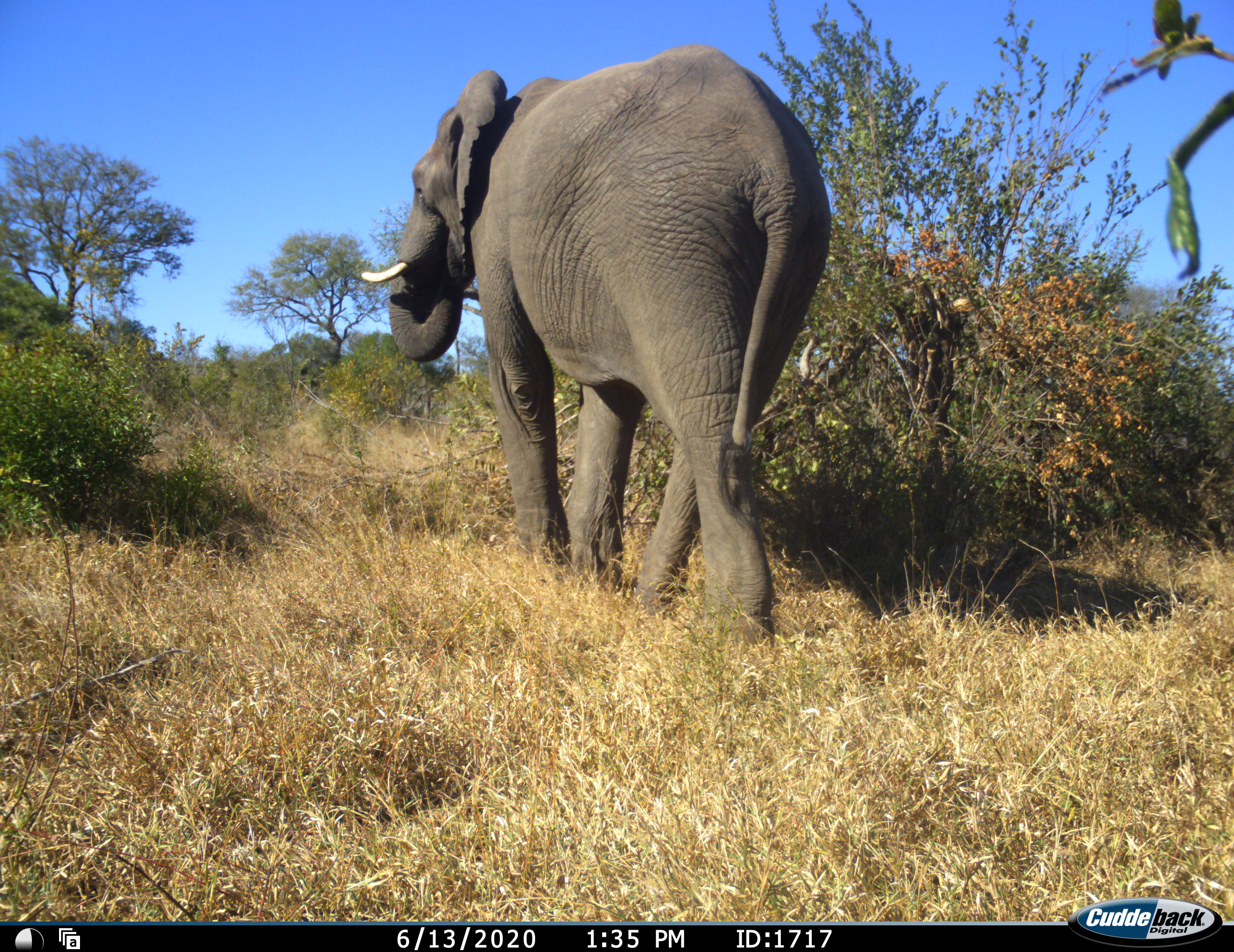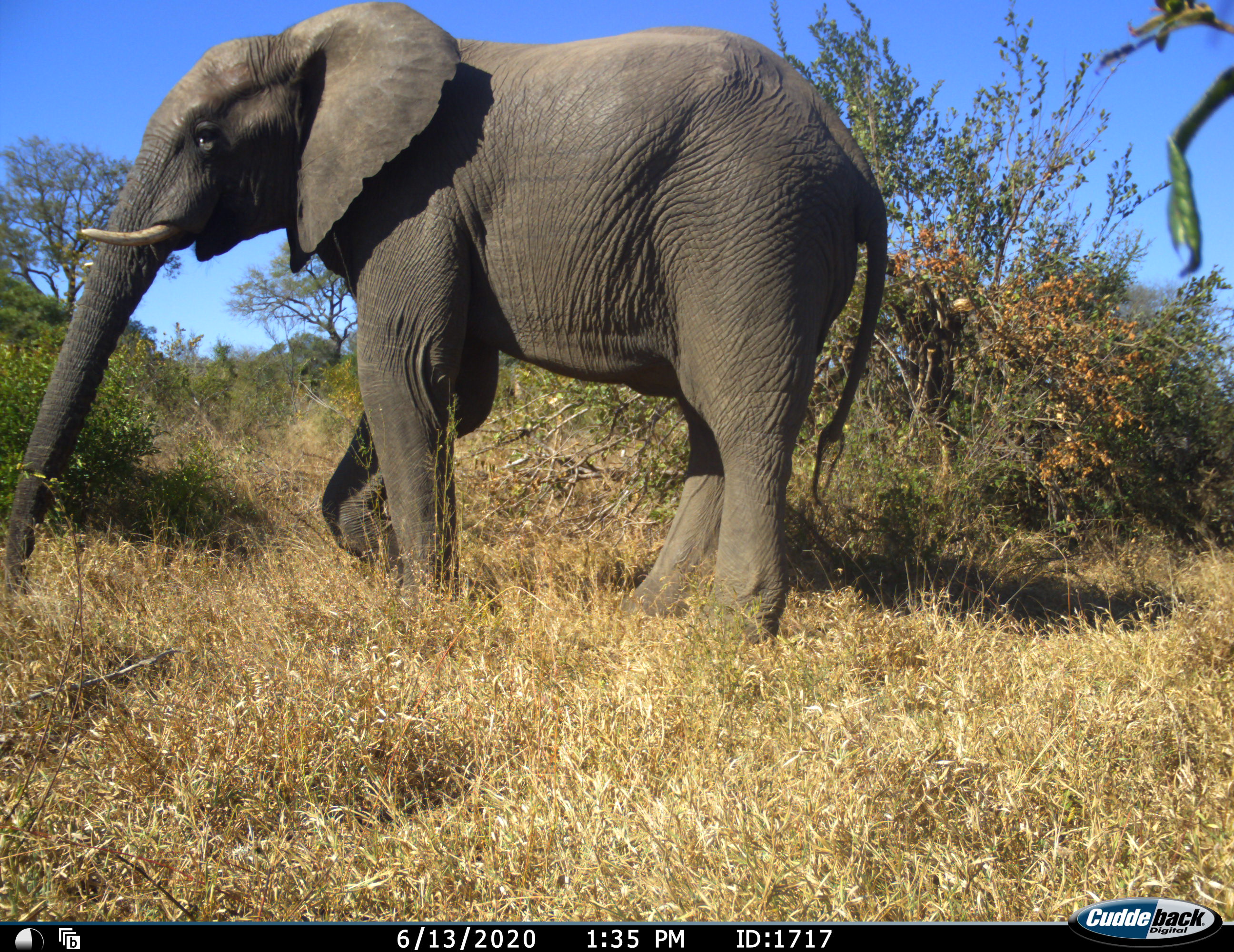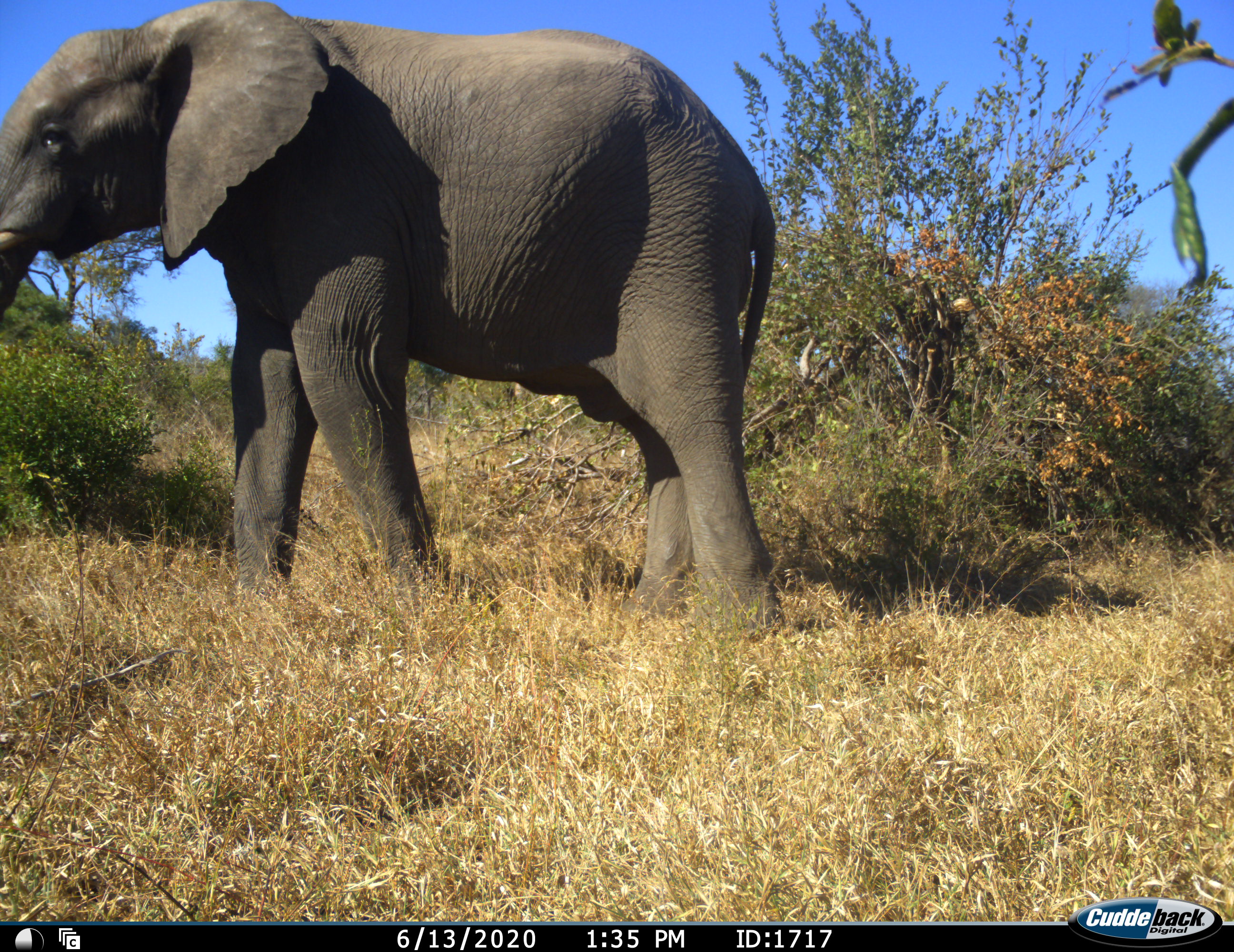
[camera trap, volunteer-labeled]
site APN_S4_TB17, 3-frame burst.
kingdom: Animalia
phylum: Chordata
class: Mammalia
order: Proboscidea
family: Elephantidae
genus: Loxodonta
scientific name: Loxodonta africana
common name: african bush elephant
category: elephant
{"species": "elephant (african bush elephant) (Loxodonta africana)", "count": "1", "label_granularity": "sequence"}